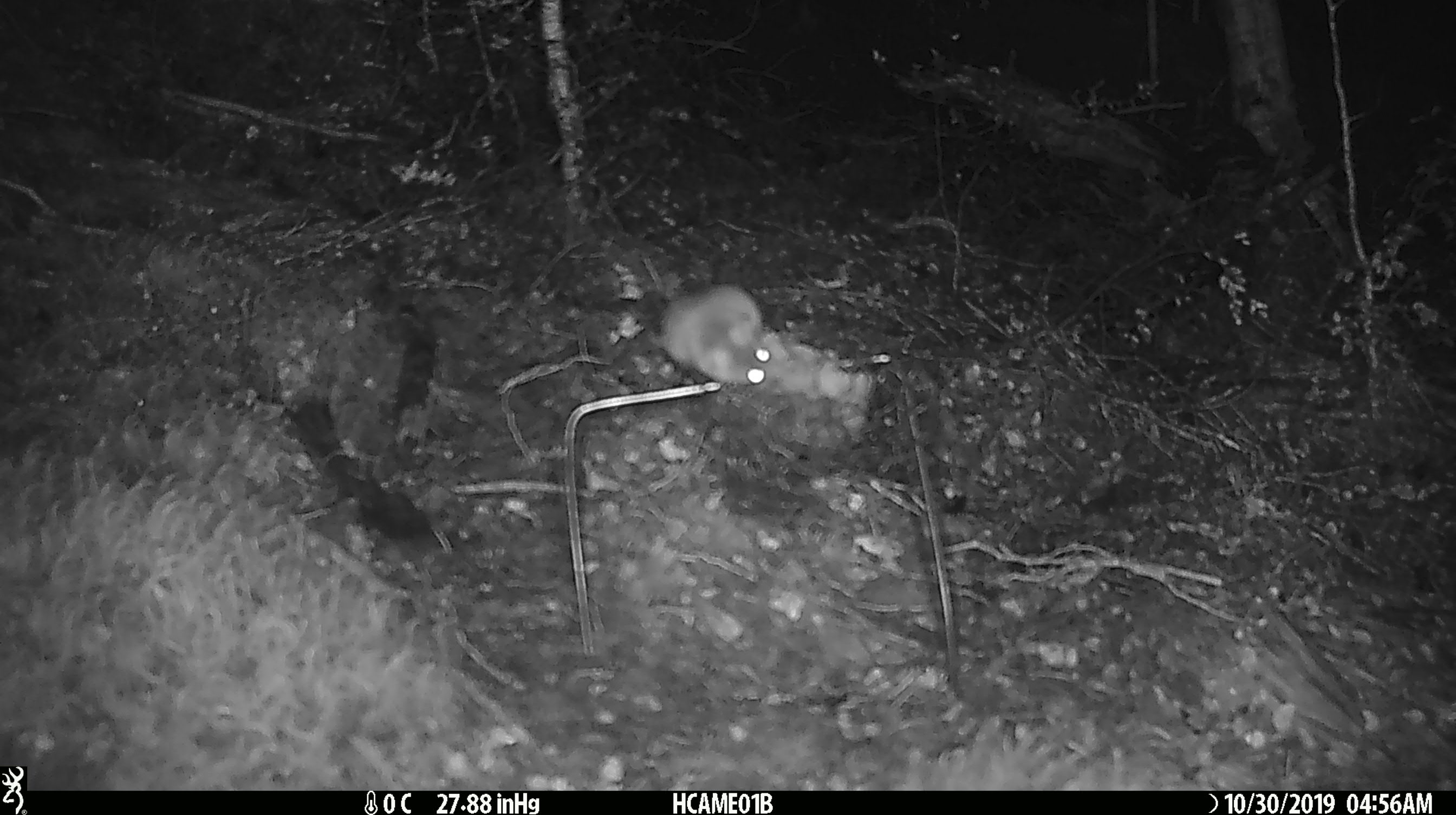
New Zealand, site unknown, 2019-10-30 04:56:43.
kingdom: Animalia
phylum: Chordata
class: Mammalia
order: Rodentia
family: Muridae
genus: Mus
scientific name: Mus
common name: mouse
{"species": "mouse (Mus)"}